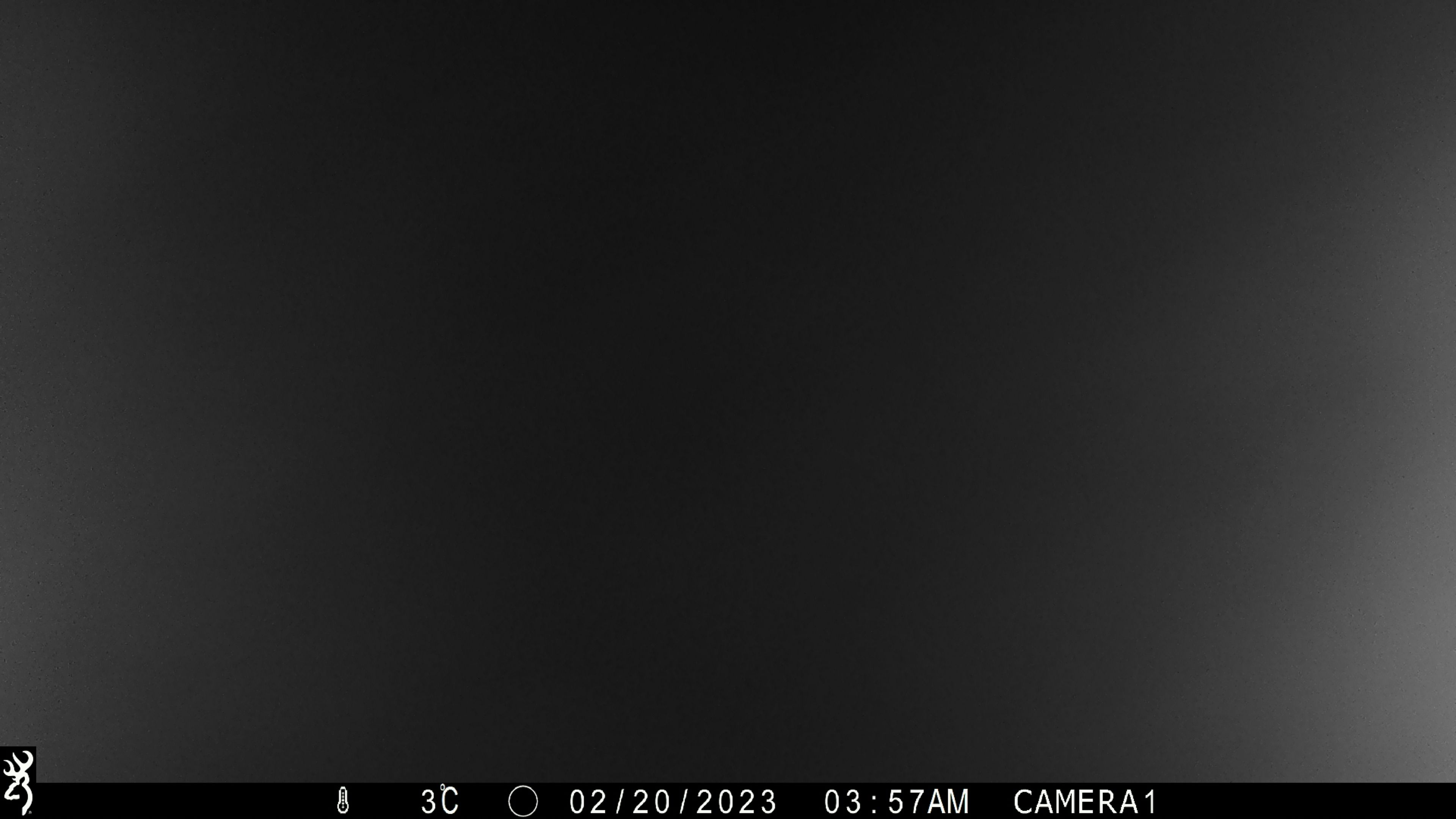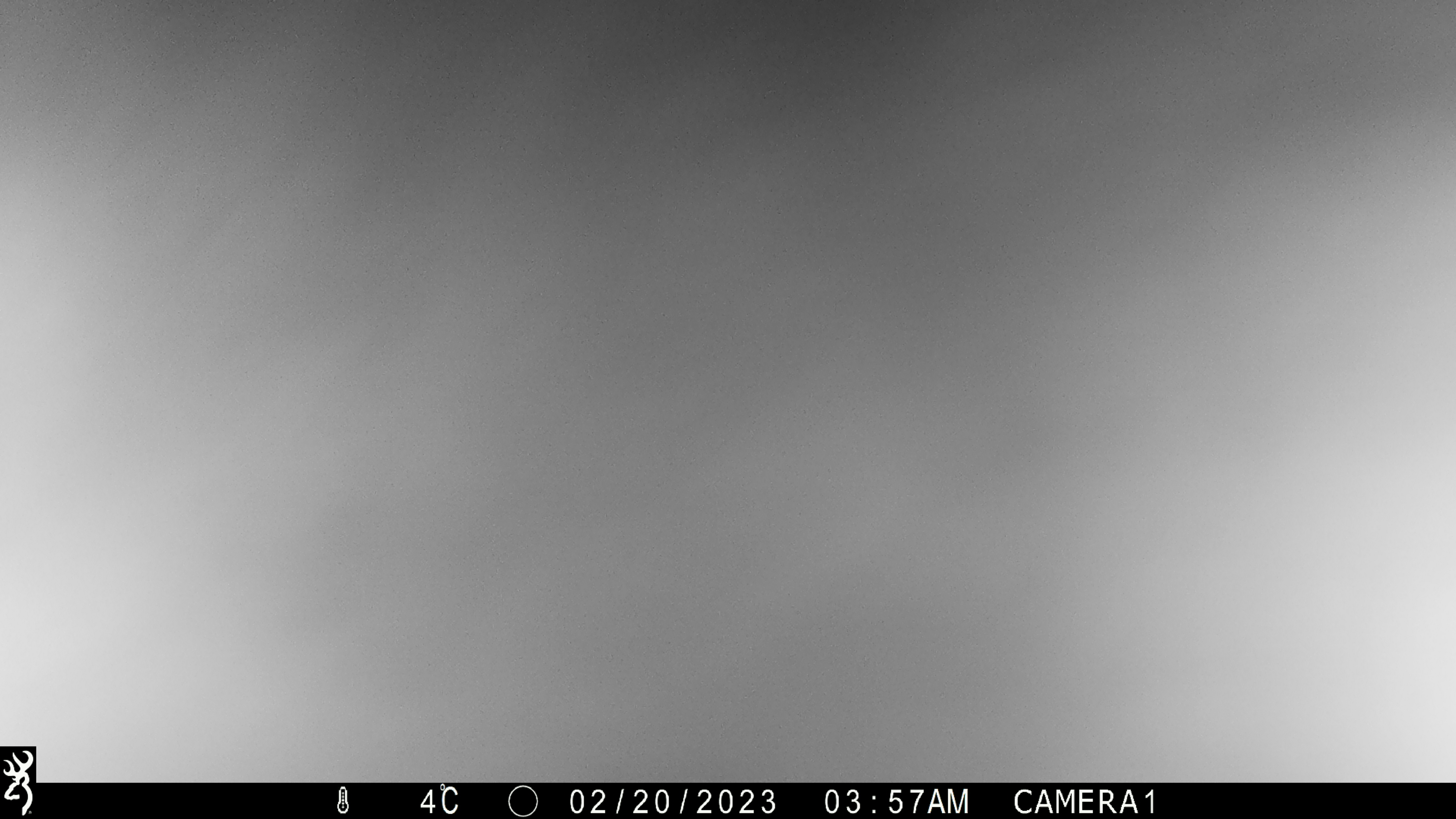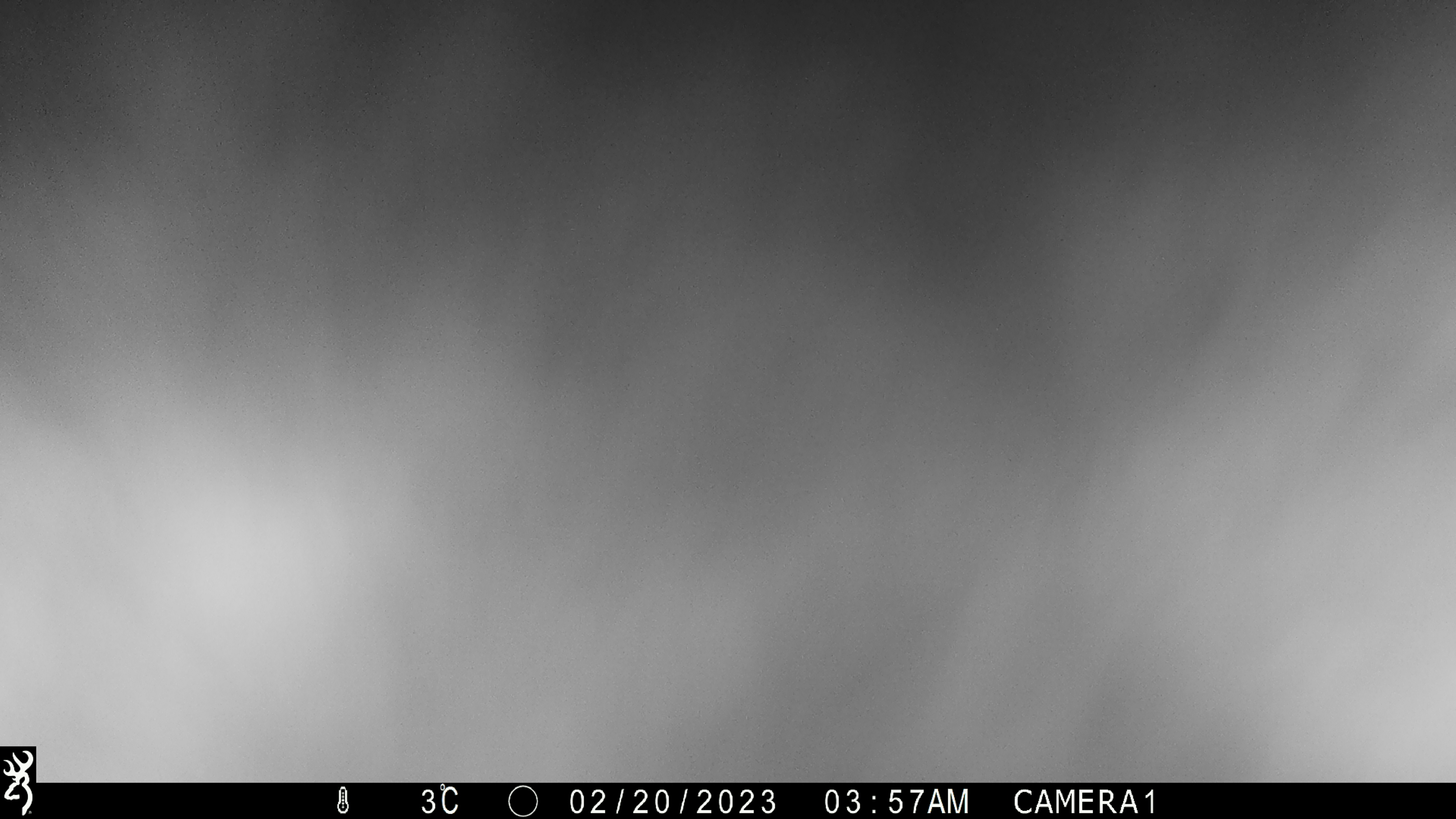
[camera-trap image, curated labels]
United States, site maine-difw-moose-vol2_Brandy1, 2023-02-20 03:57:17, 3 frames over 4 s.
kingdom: Animalia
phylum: Chordata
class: Mammalia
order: Artiodactyla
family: Cervidae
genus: Alces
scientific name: Alces alces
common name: moose